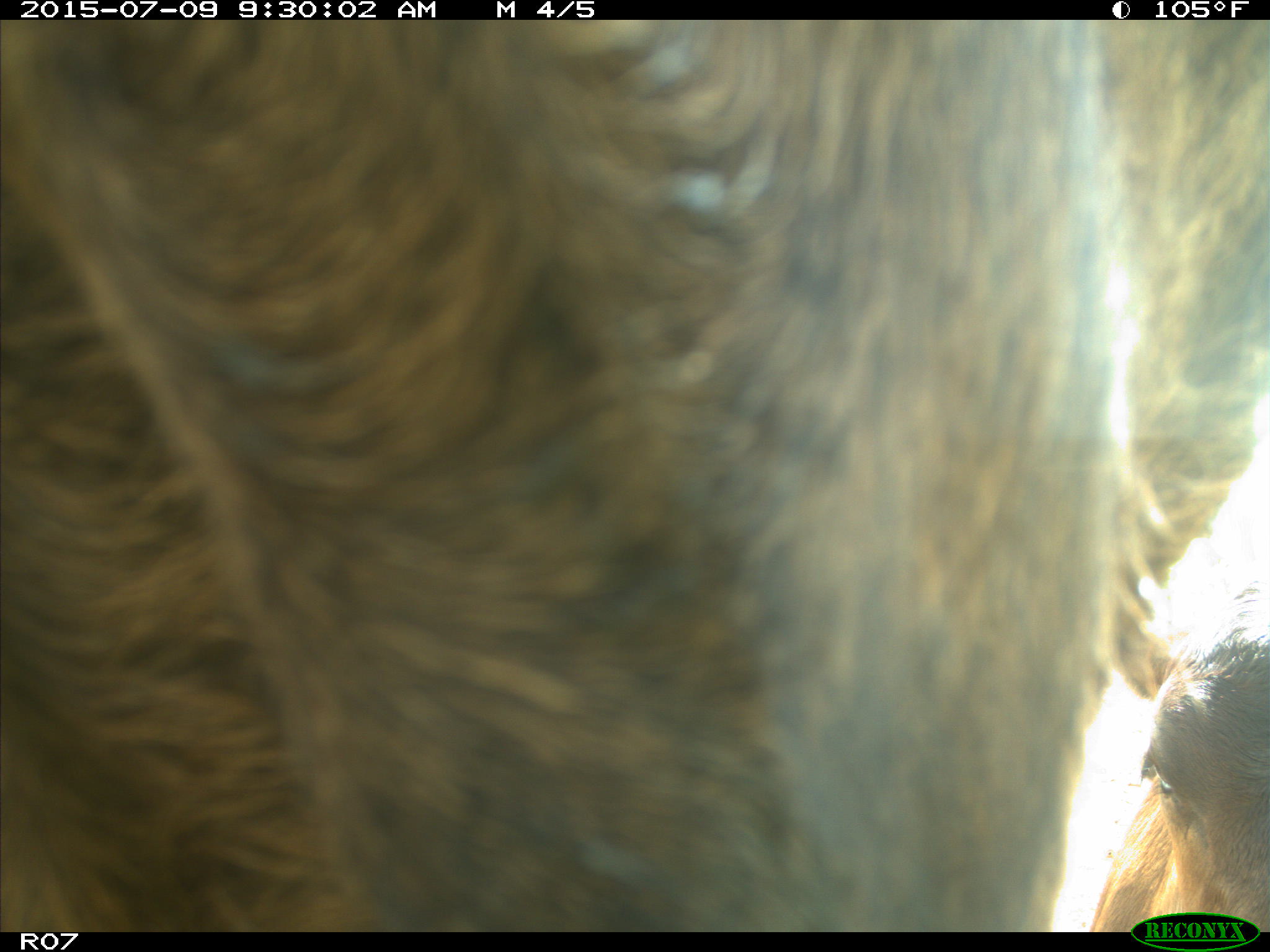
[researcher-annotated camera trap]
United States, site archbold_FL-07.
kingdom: Animalia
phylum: Chordata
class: Mammalia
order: Artiodactyla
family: Bovidae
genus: Bos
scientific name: Bos taurus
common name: domestic cow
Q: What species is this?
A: Bos taurus (domestic cow).